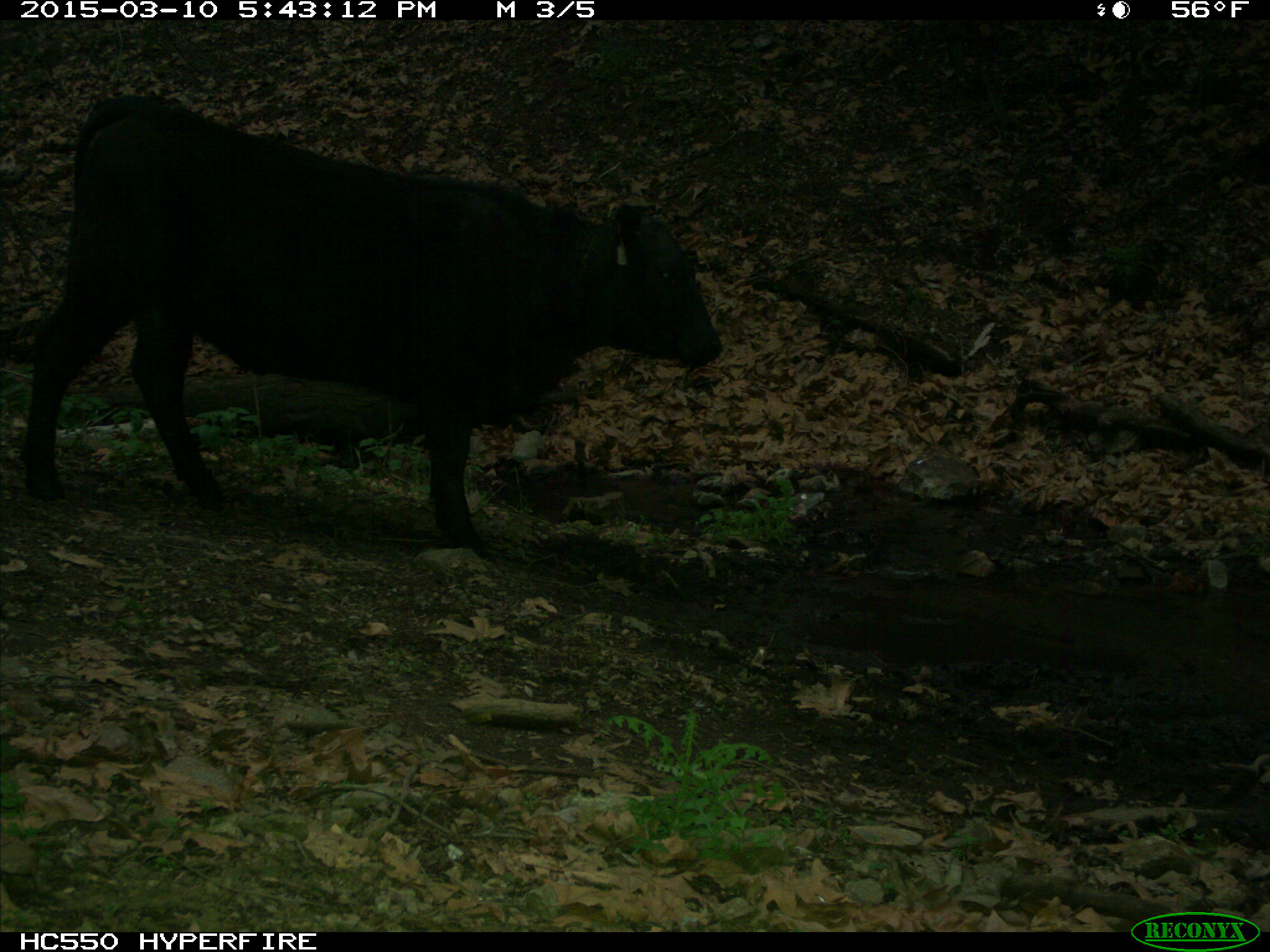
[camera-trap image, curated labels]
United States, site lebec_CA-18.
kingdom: Animalia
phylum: Chordata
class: Mammalia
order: Artiodactyla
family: Bovidae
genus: Bos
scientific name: Bos taurus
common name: domestic cow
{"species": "Bos taurus (domestic cow)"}